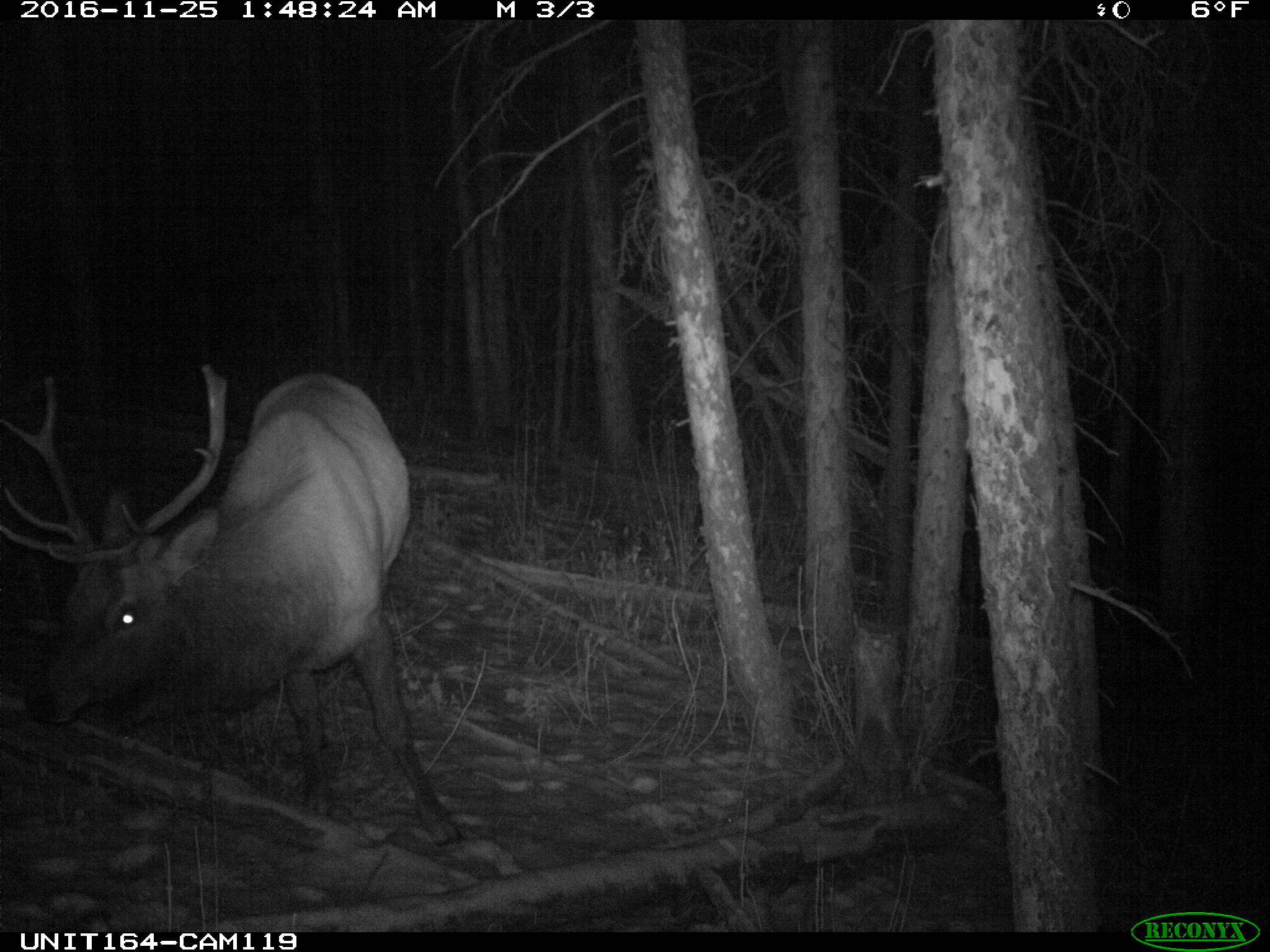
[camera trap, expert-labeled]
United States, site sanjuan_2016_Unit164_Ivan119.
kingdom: Animalia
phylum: Chordata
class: Mammalia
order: Artiodactyla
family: Cervidae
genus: Cervus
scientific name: Cervus elaphus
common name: red deer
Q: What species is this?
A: Cervus elaphus (red deer).